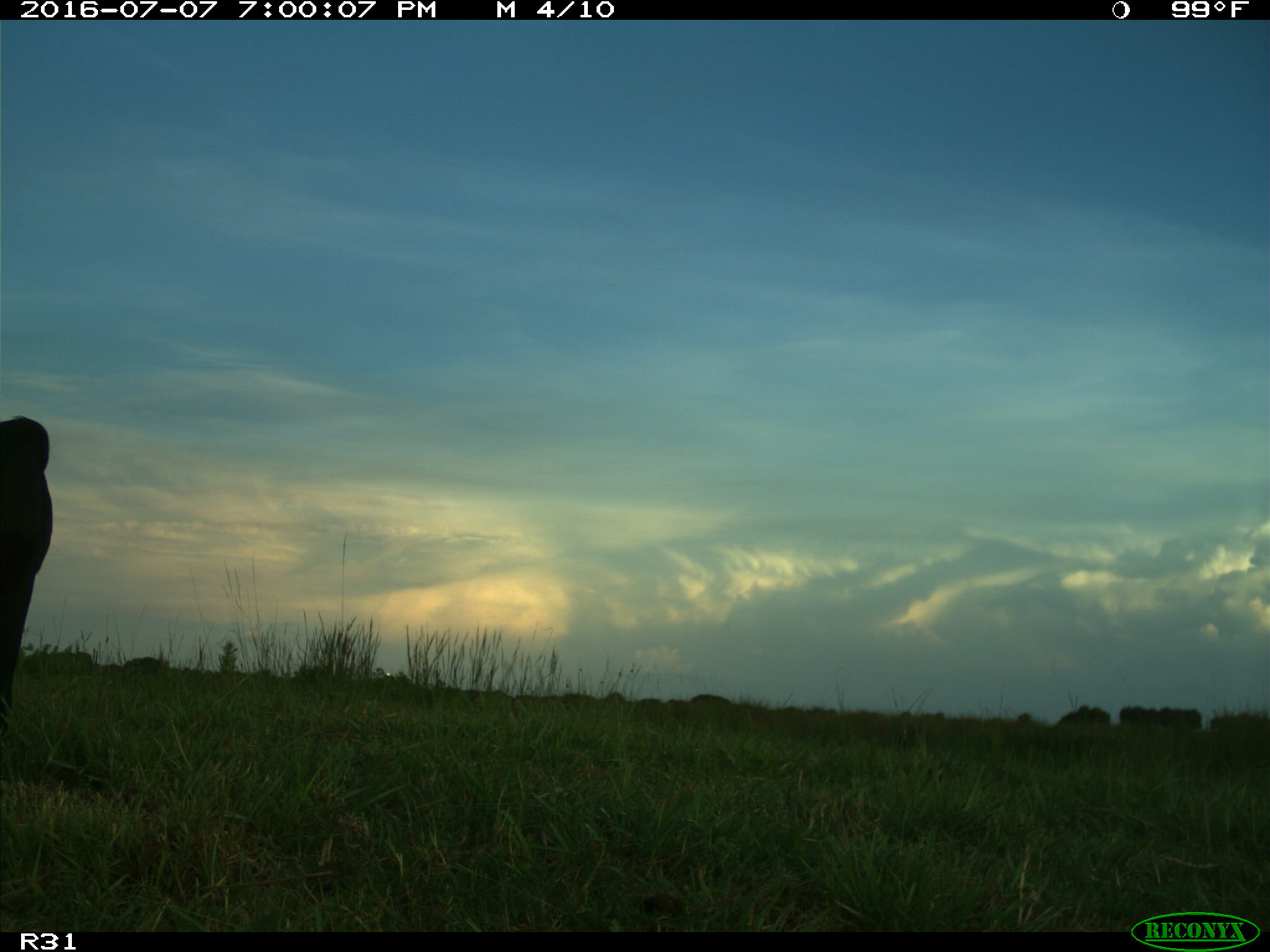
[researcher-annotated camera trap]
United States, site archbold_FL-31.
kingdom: Animalia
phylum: Chordata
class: Mammalia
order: Artiodactyla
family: Bovidae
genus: Bos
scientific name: Bos taurus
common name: domestic cow